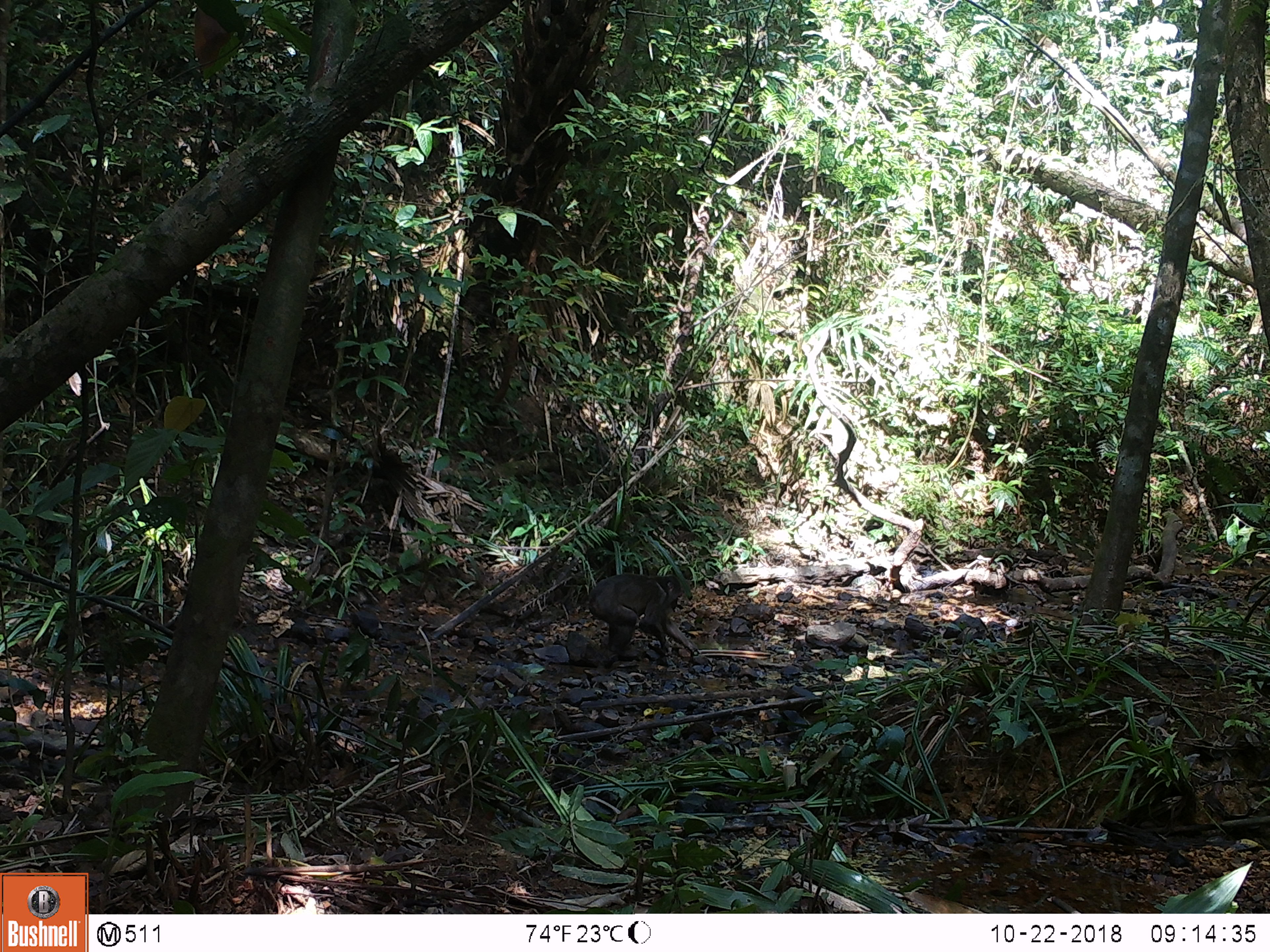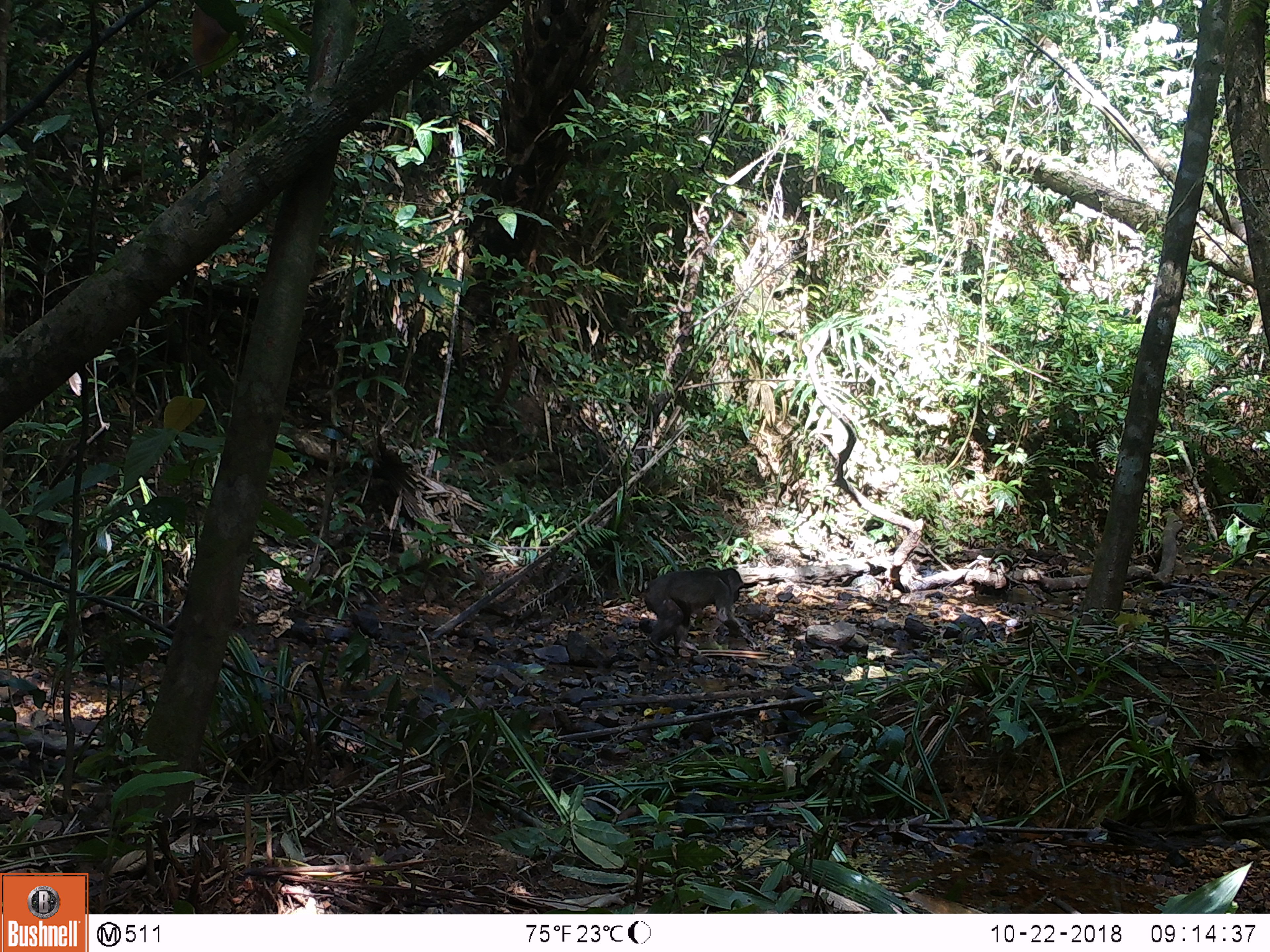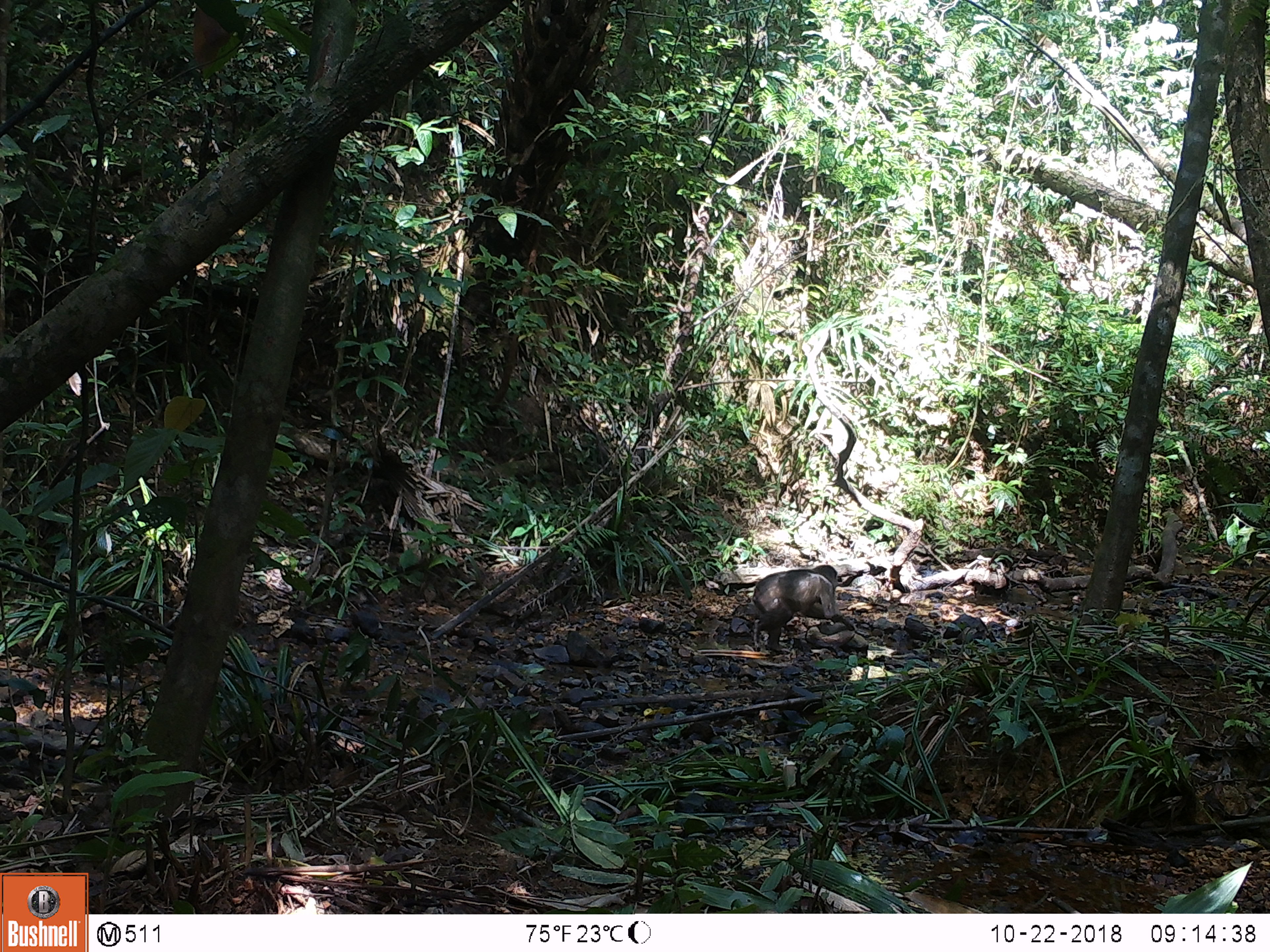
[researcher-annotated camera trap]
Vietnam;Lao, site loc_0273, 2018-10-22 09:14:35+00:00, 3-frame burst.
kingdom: Animalia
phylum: Chordata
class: Mammalia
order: Primates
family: Cercopithecidae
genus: Macaca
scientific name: Macaca arctoides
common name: stump-tailed macaque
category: stump tailed macaque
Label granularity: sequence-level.